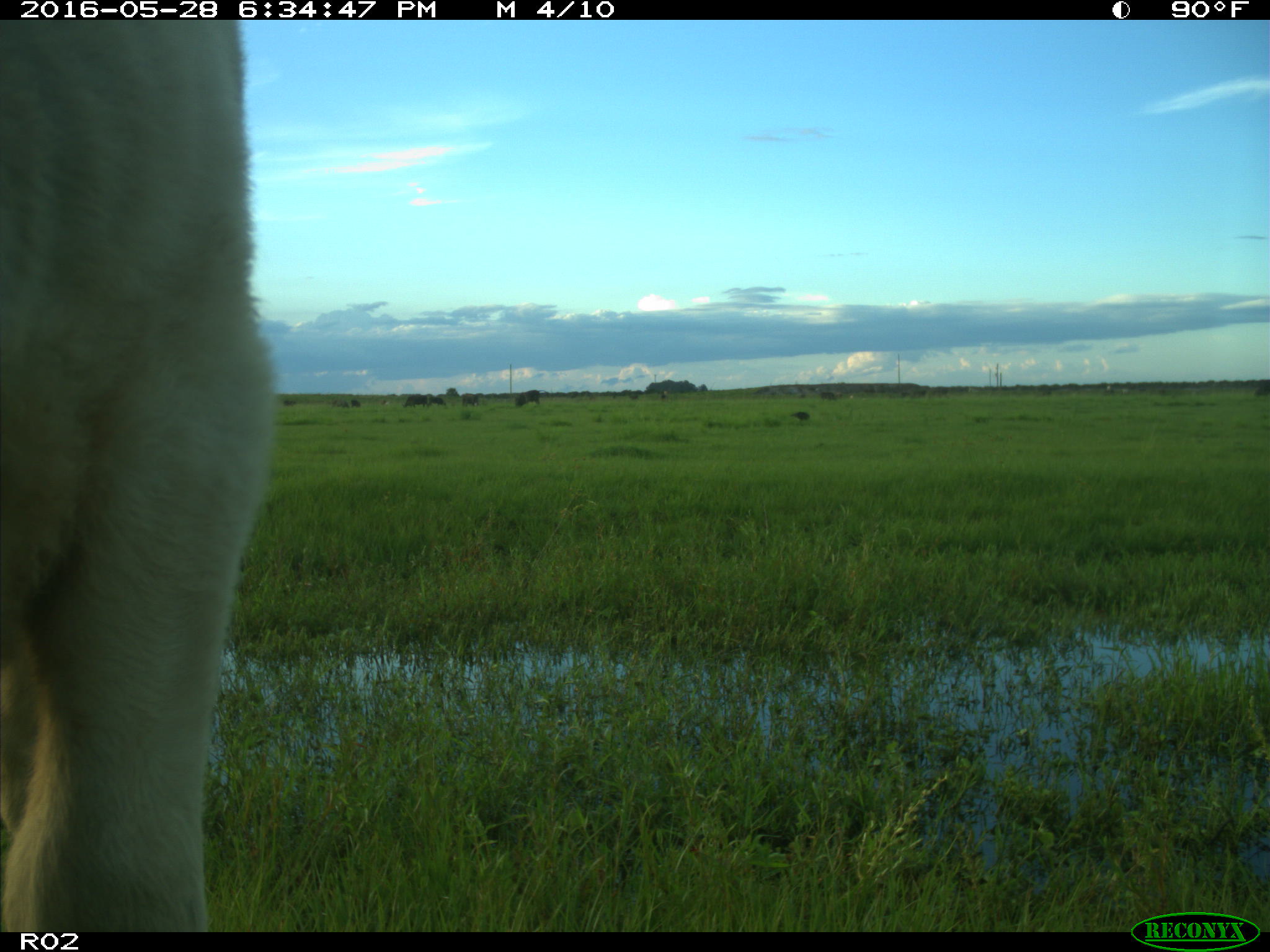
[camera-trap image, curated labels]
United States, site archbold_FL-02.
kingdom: Animalia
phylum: Chordata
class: Mammalia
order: Artiodactyla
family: Bovidae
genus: Bos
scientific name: Bos taurus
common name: domestic cow